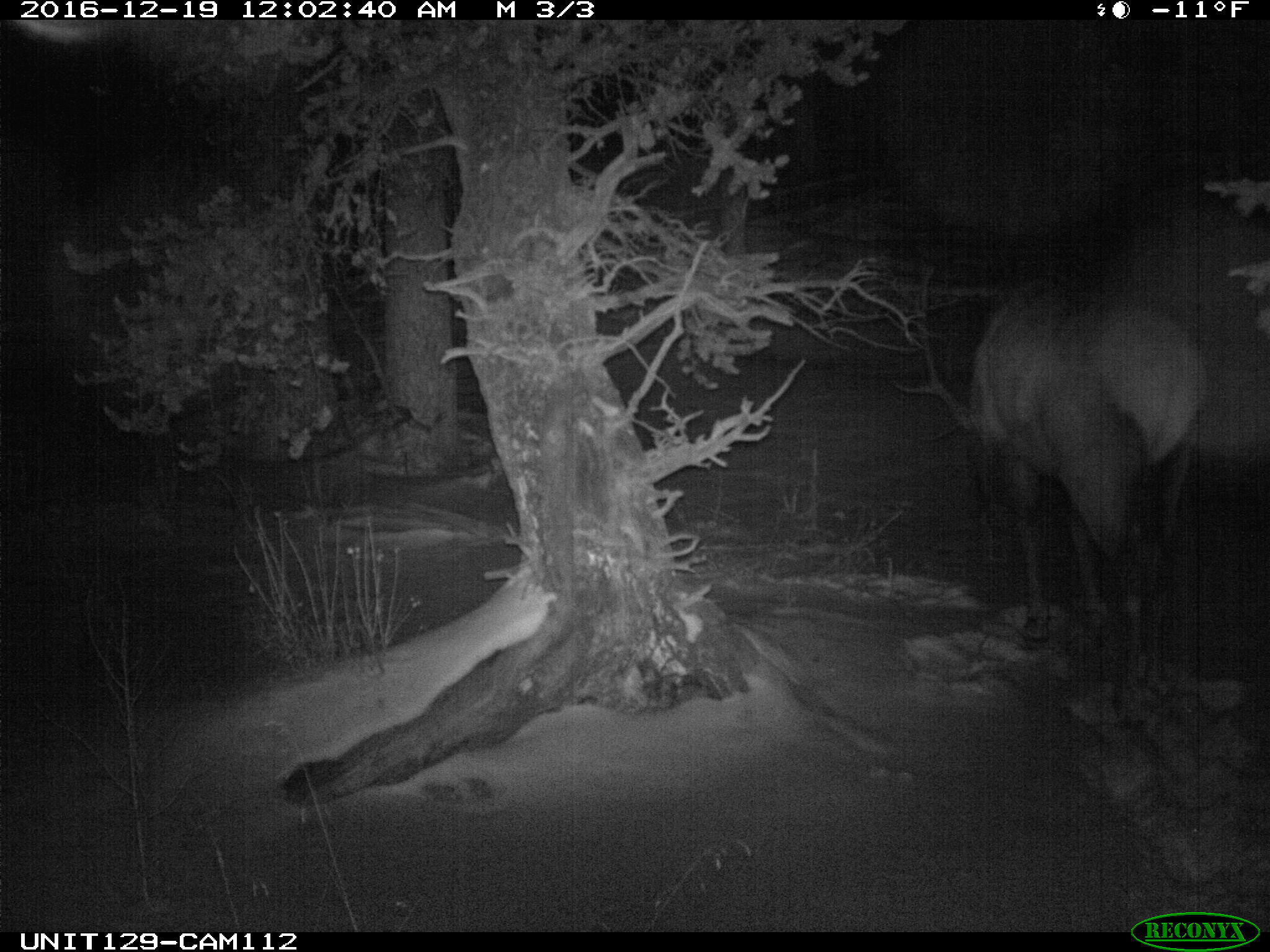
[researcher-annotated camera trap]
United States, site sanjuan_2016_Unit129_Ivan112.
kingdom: Animalia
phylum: Chordata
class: Mammalia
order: Artiodactyla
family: Cervidae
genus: Cervus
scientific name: Cervus elaphus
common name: red deer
Cervus elaphus (red deer).